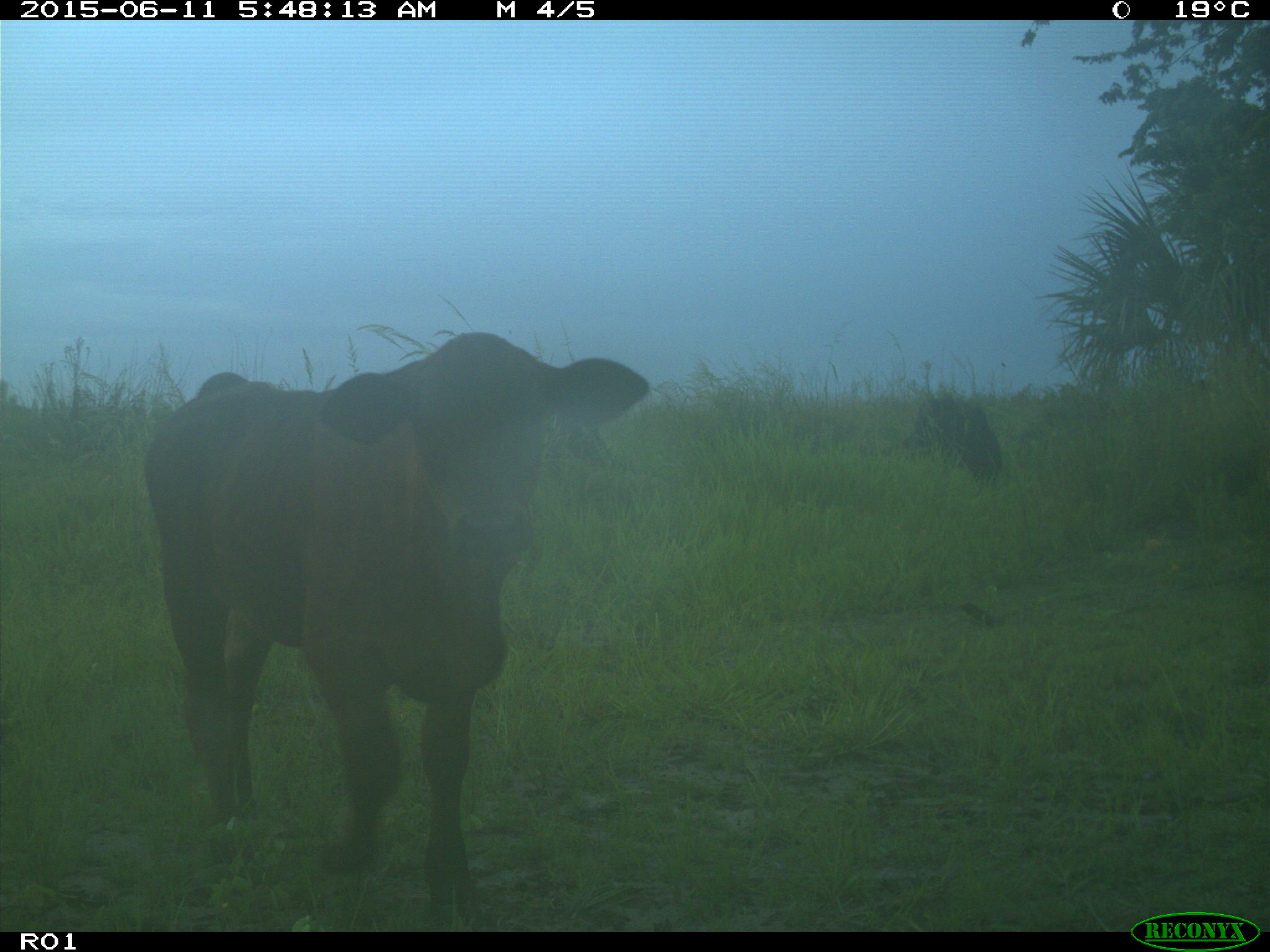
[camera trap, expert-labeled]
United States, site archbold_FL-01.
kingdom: Animalia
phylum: Chordata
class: Mammalia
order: Artiodactyla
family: Bovidae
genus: Bos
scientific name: Bos taurus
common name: domestic cow